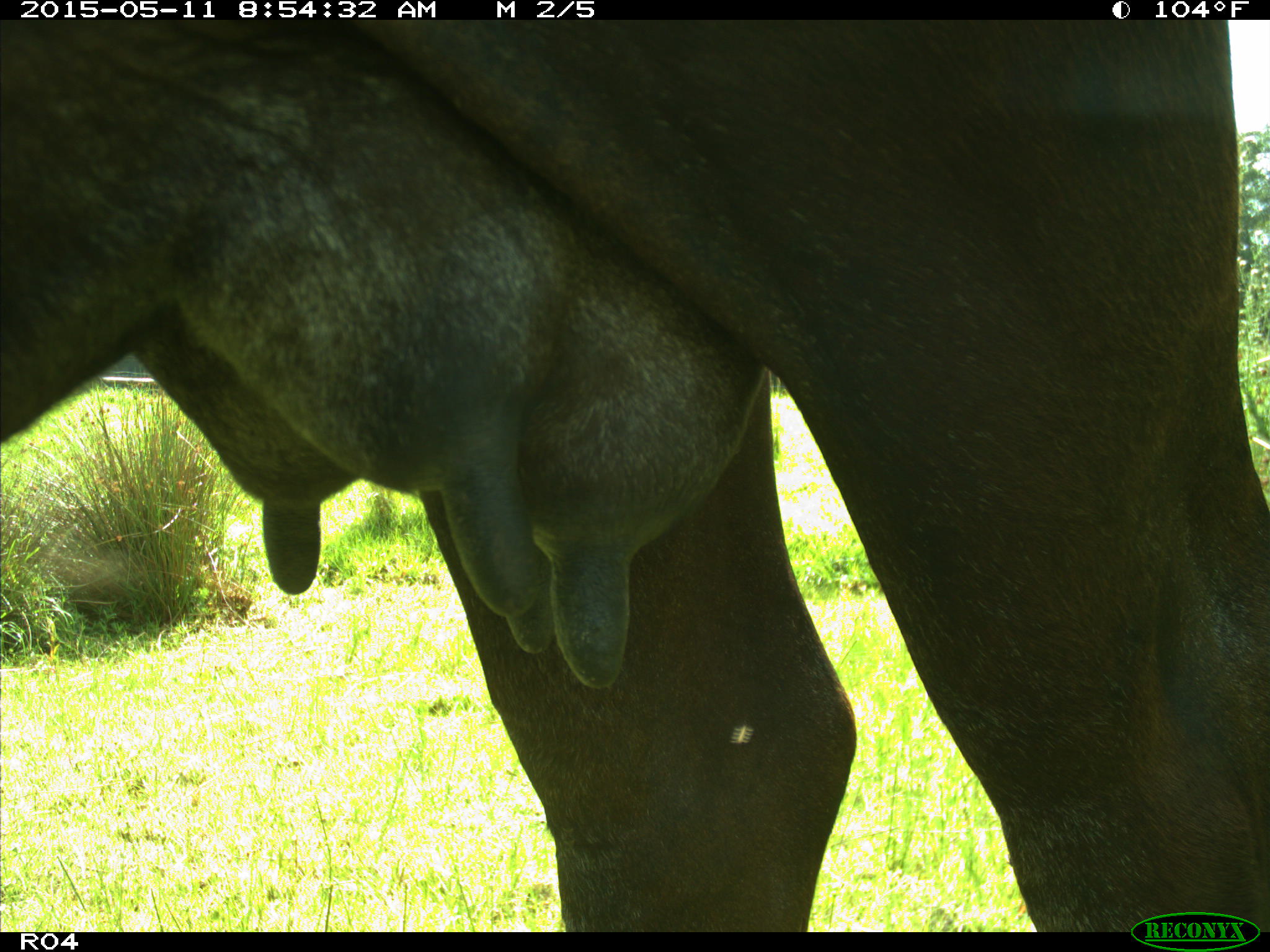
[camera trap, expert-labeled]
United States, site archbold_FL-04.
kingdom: Animalia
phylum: Chordata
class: Mammalia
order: Artiodactyla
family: Bovidae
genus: Bos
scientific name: Bos taurus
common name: domestic cow